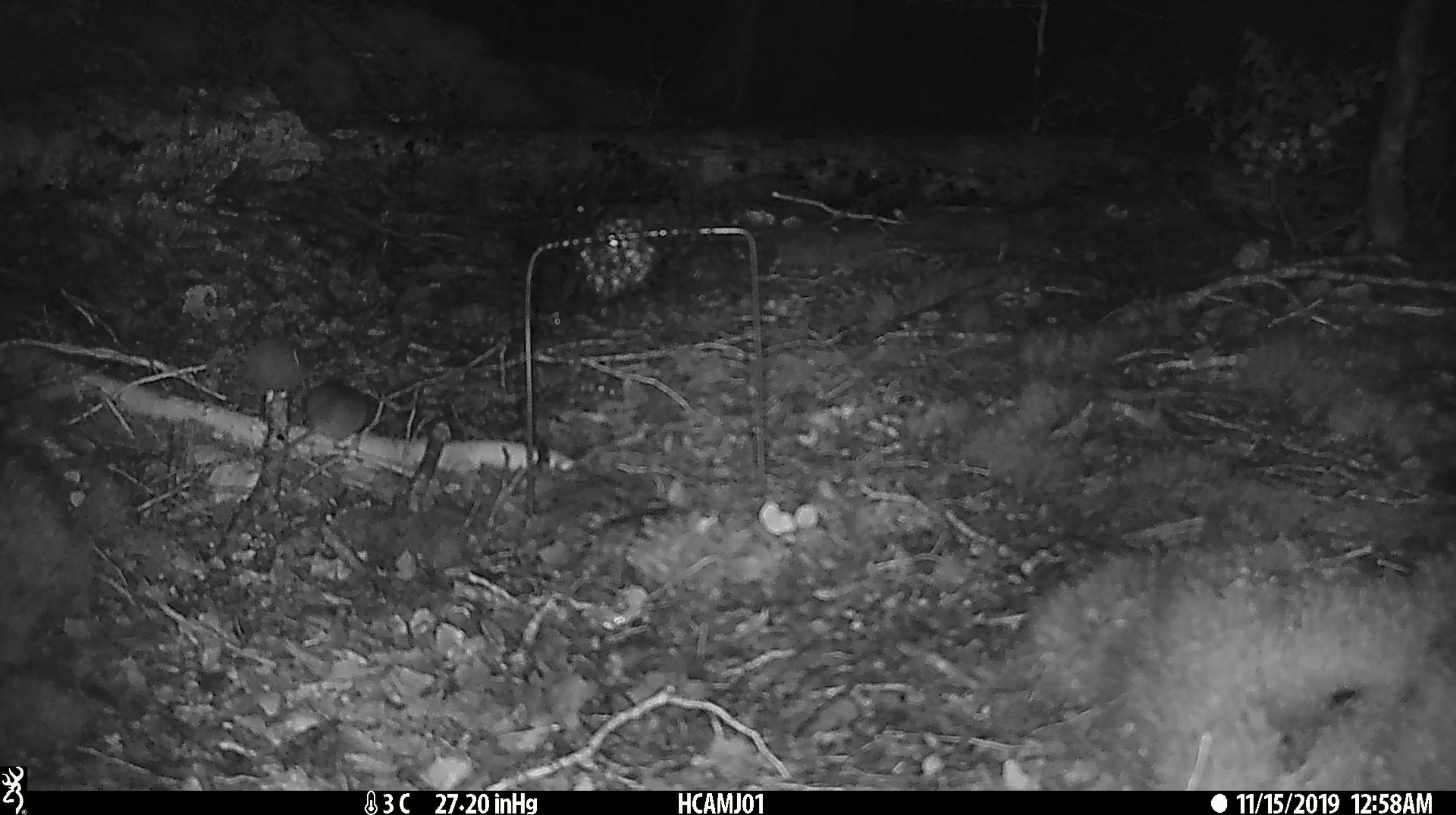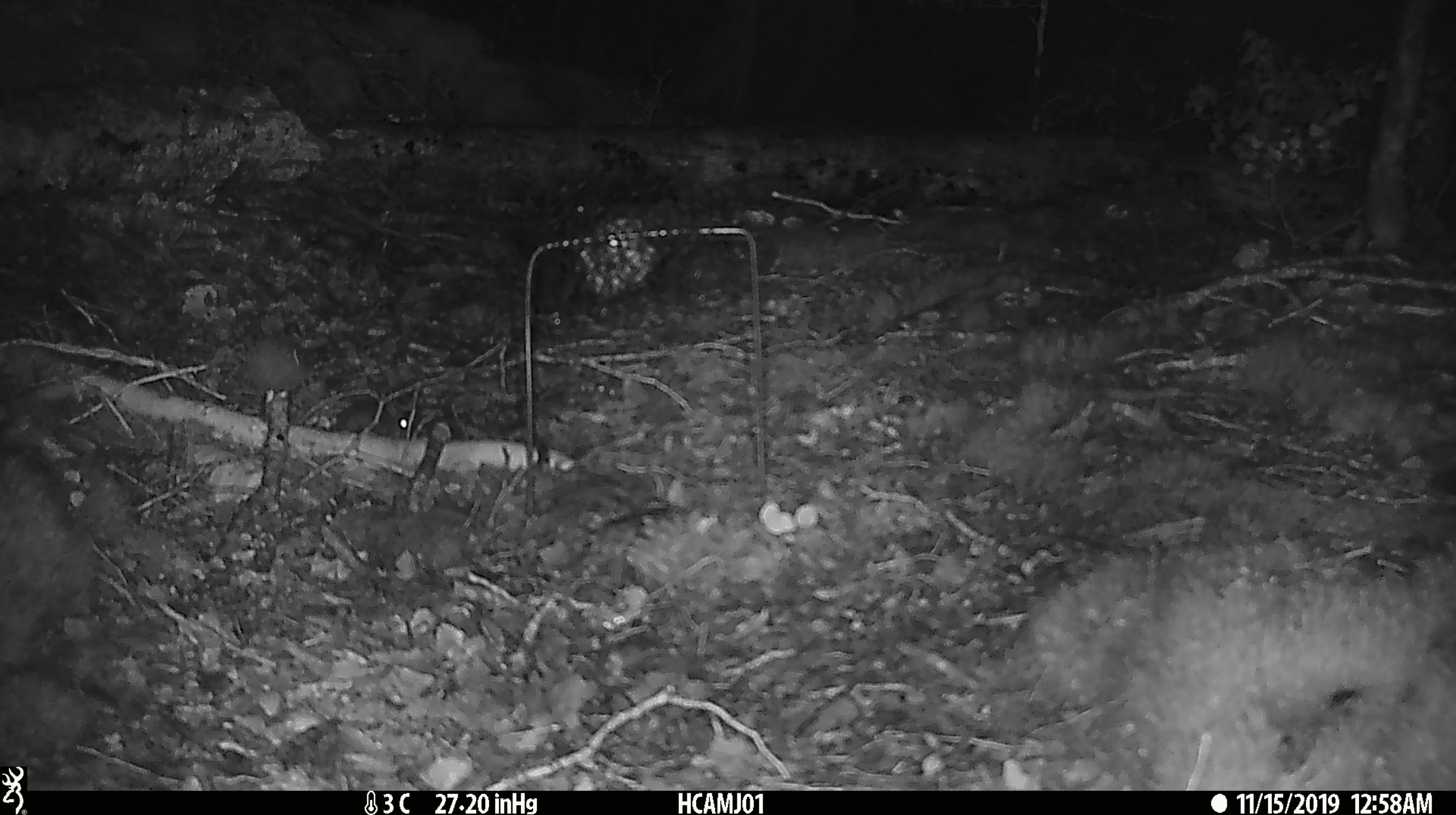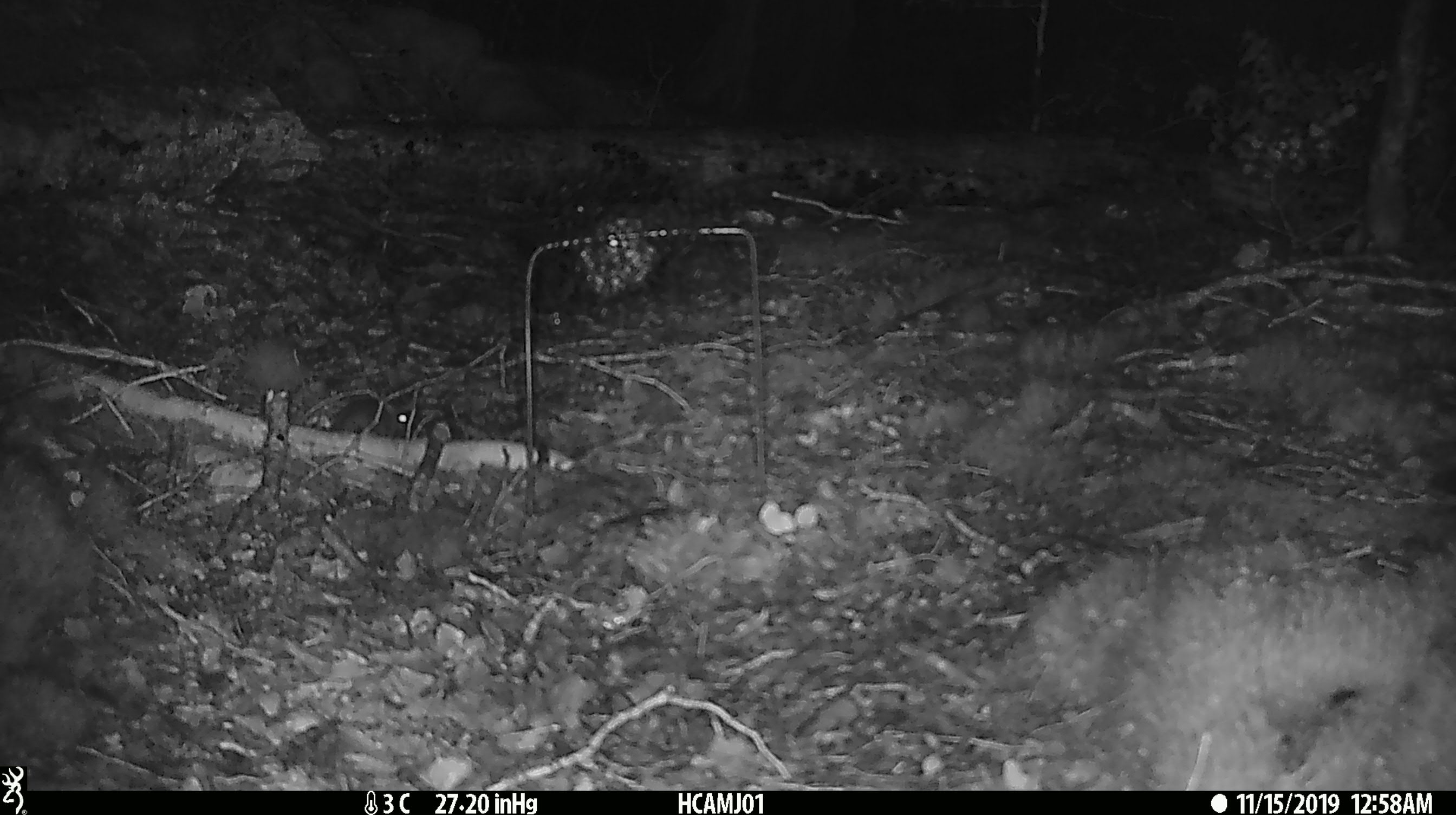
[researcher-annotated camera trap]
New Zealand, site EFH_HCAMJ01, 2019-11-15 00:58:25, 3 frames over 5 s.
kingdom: Animalia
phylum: Chordata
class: Mammalia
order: Rodentia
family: Muridae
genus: Mus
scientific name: Mus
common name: mouse